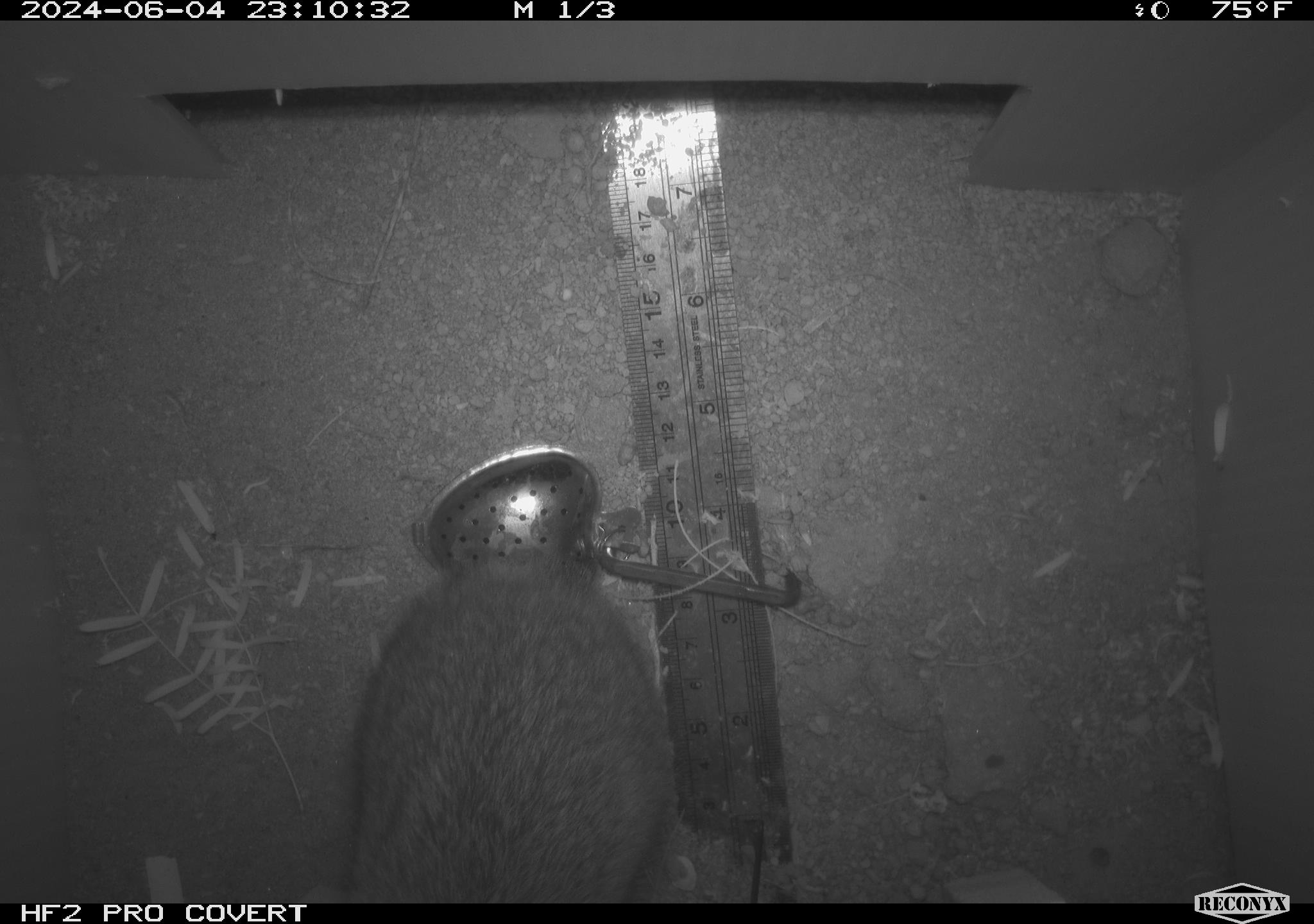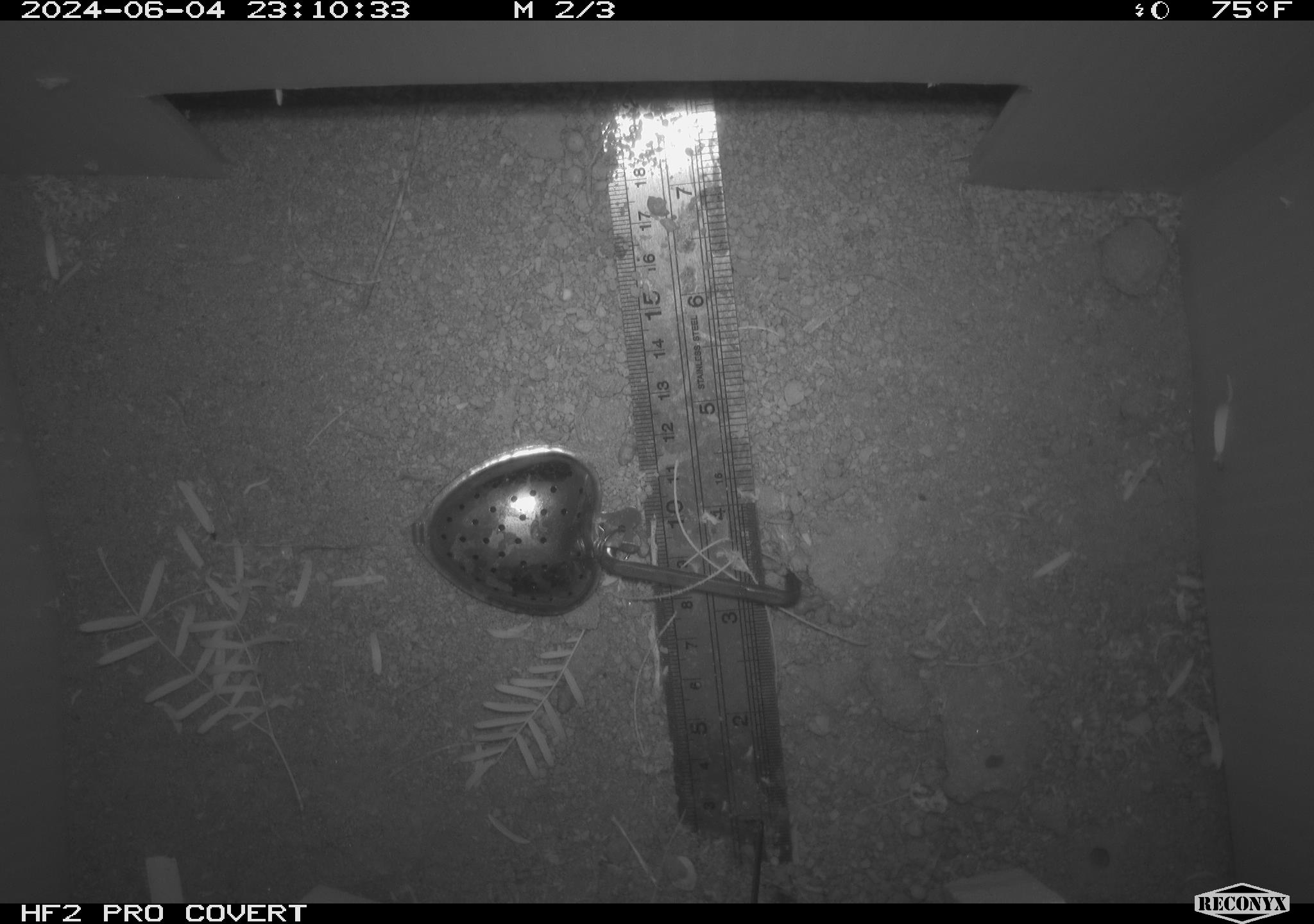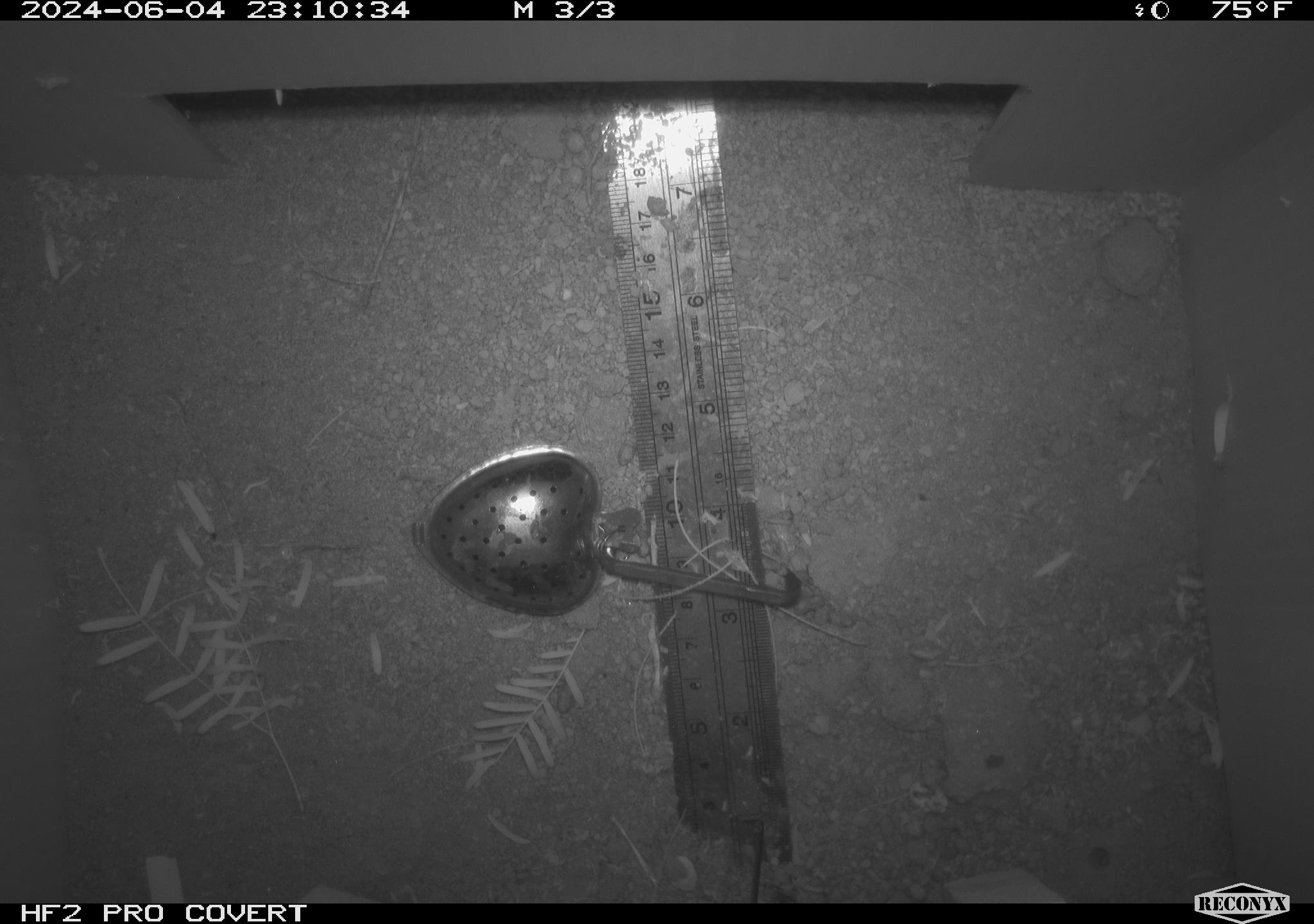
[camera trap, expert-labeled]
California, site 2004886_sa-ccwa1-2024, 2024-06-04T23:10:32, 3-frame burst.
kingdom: Animalia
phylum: Chordata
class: Mammalia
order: Lagomorpha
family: Leporidae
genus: Sylvilagus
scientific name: Sylvilagus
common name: cottontail rabbits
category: sylvilagus species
Sylvilagus species (cottontail rabbits) (Sylvilagus).